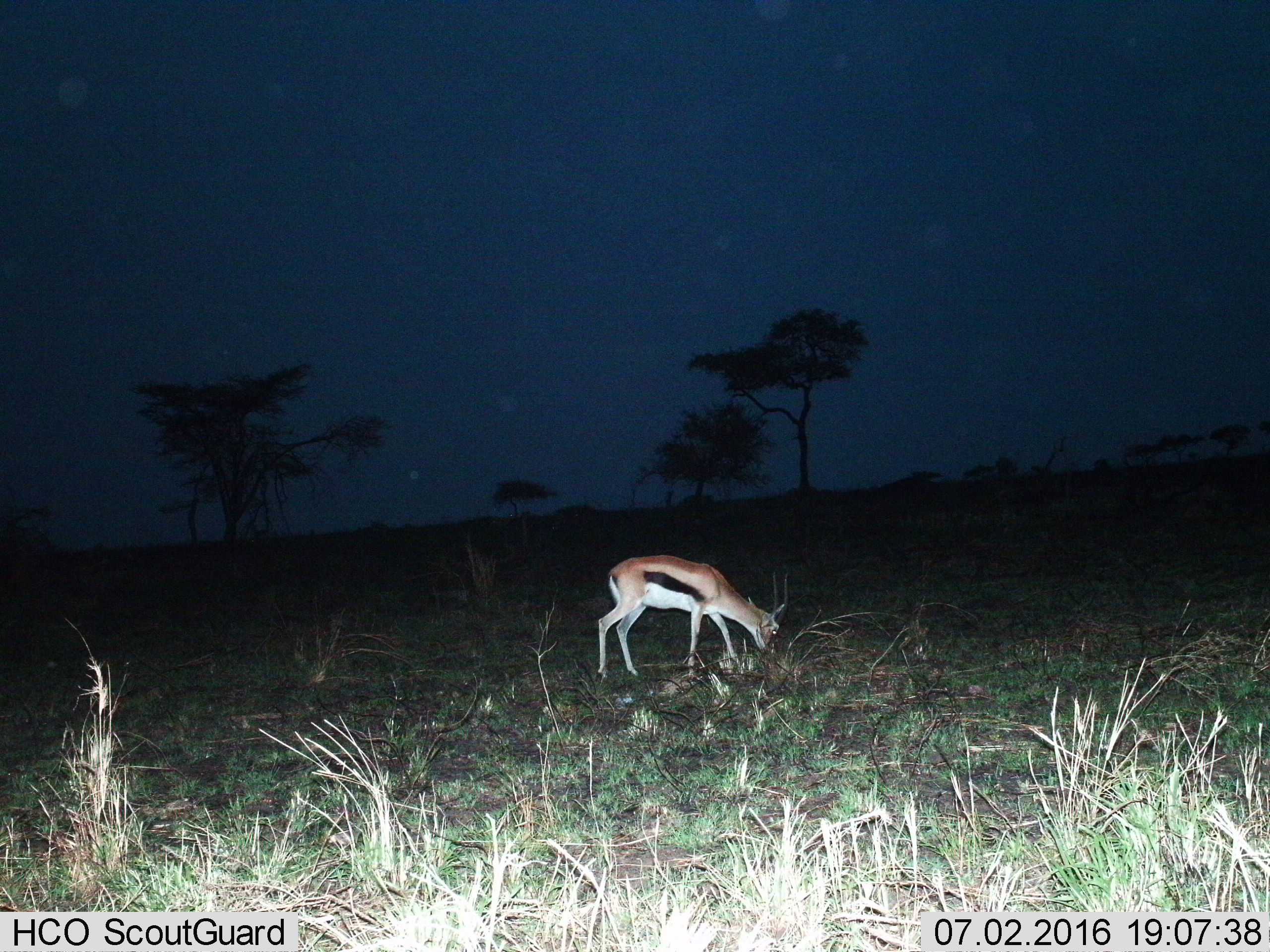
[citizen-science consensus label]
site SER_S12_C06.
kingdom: Animalia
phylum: Chordata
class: Mammalia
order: Artiodactyla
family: Bovidae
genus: Eudorcas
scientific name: Eudorcas thomsonii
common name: thomson's gazelle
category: gazellethomsons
Gazellethomsons (thomson's gazelle) (Eudorcas thomsonii), count 1. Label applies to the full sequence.